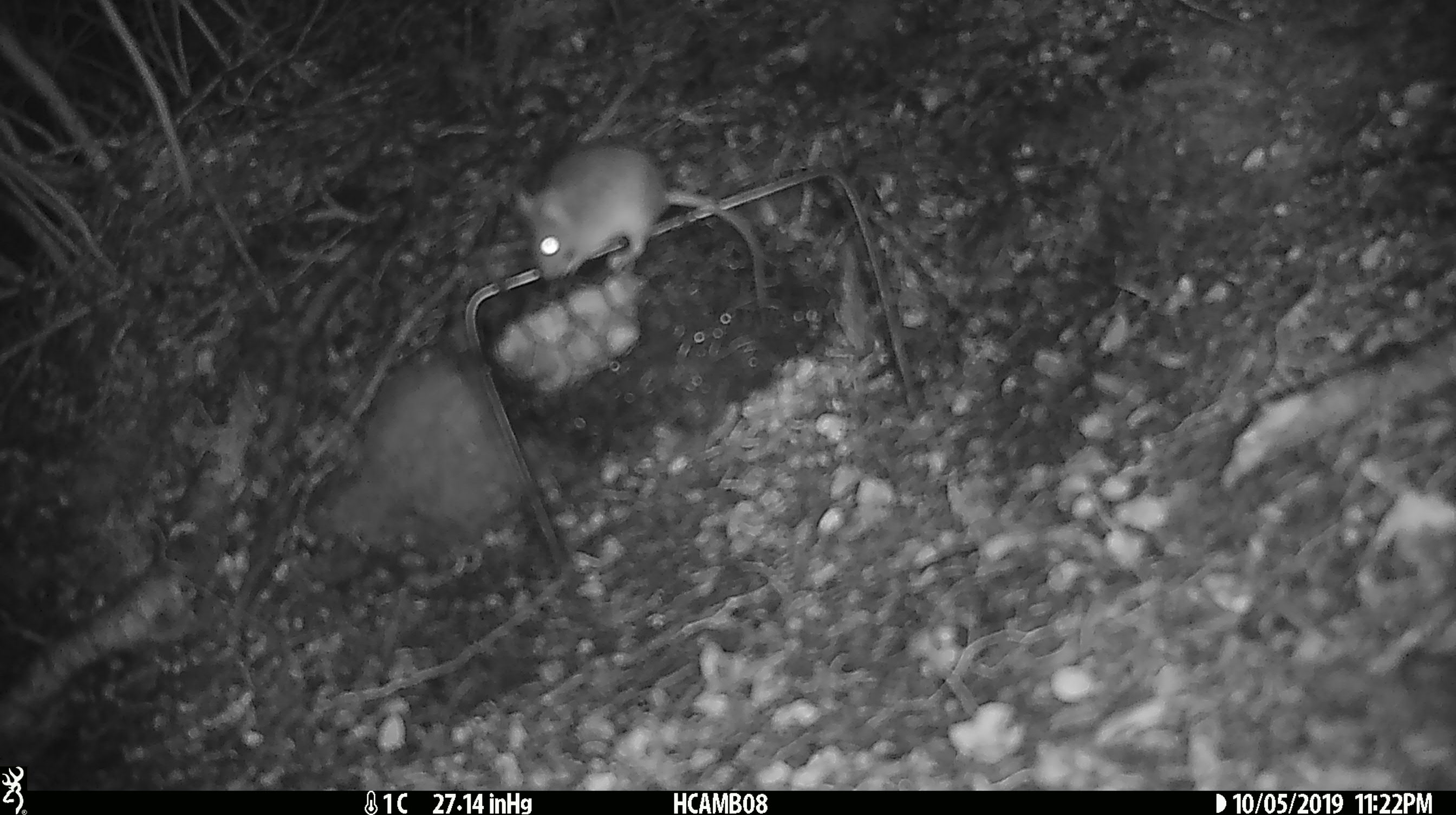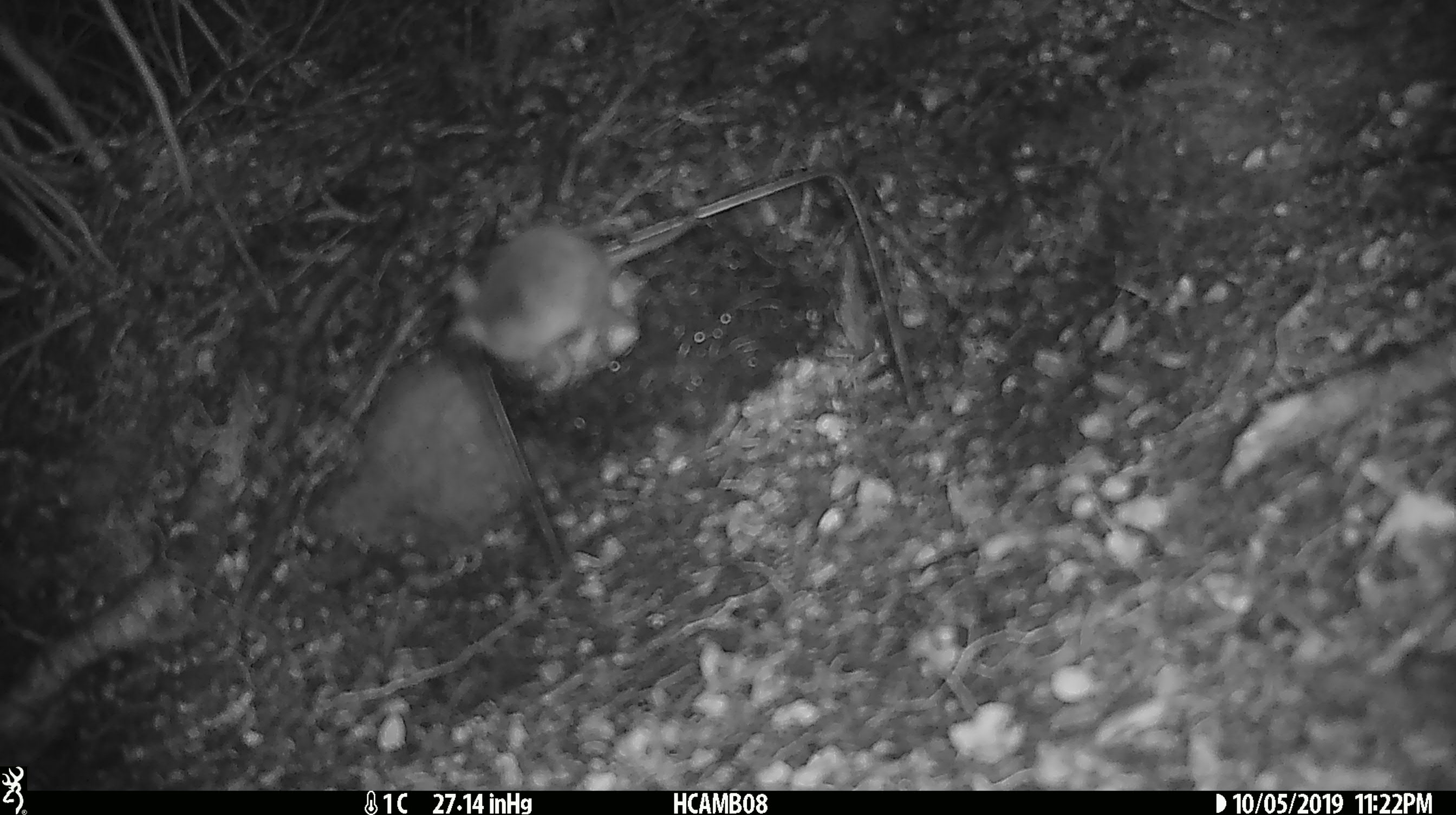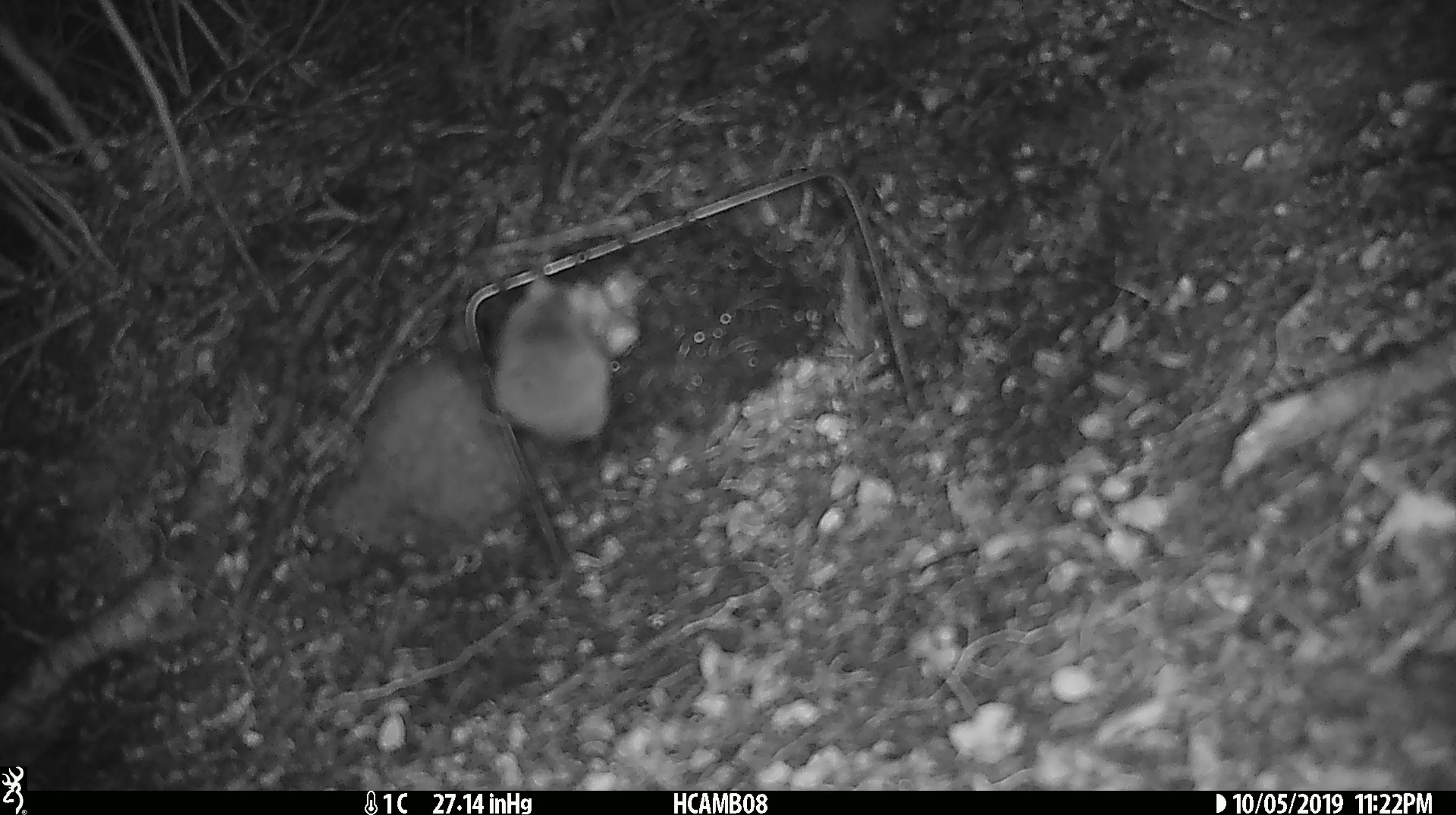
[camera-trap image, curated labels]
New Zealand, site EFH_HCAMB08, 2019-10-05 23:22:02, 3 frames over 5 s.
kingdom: Animalia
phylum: Chordata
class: Mammalia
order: Rodentia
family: Muridae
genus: Mus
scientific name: Mus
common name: mouse